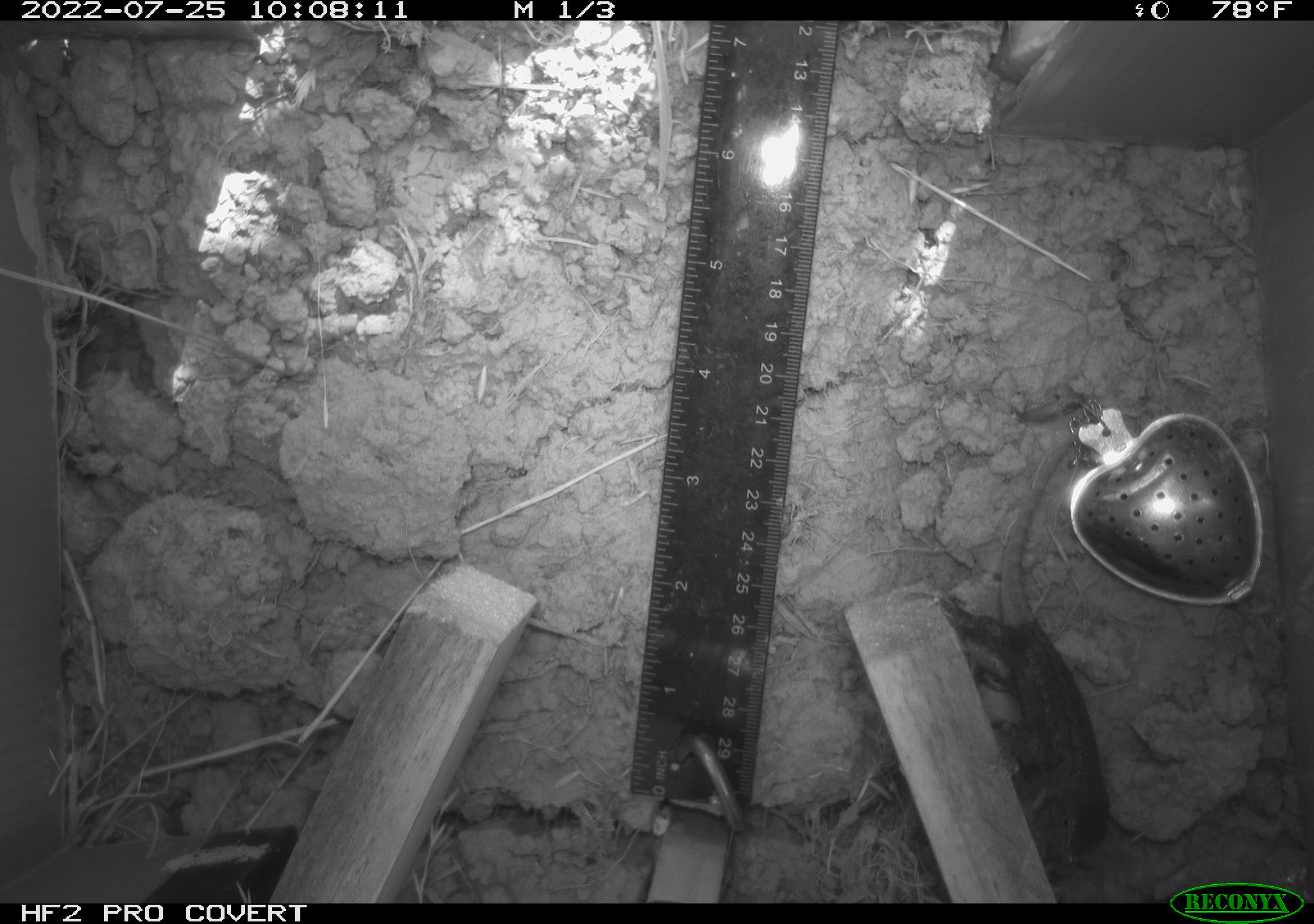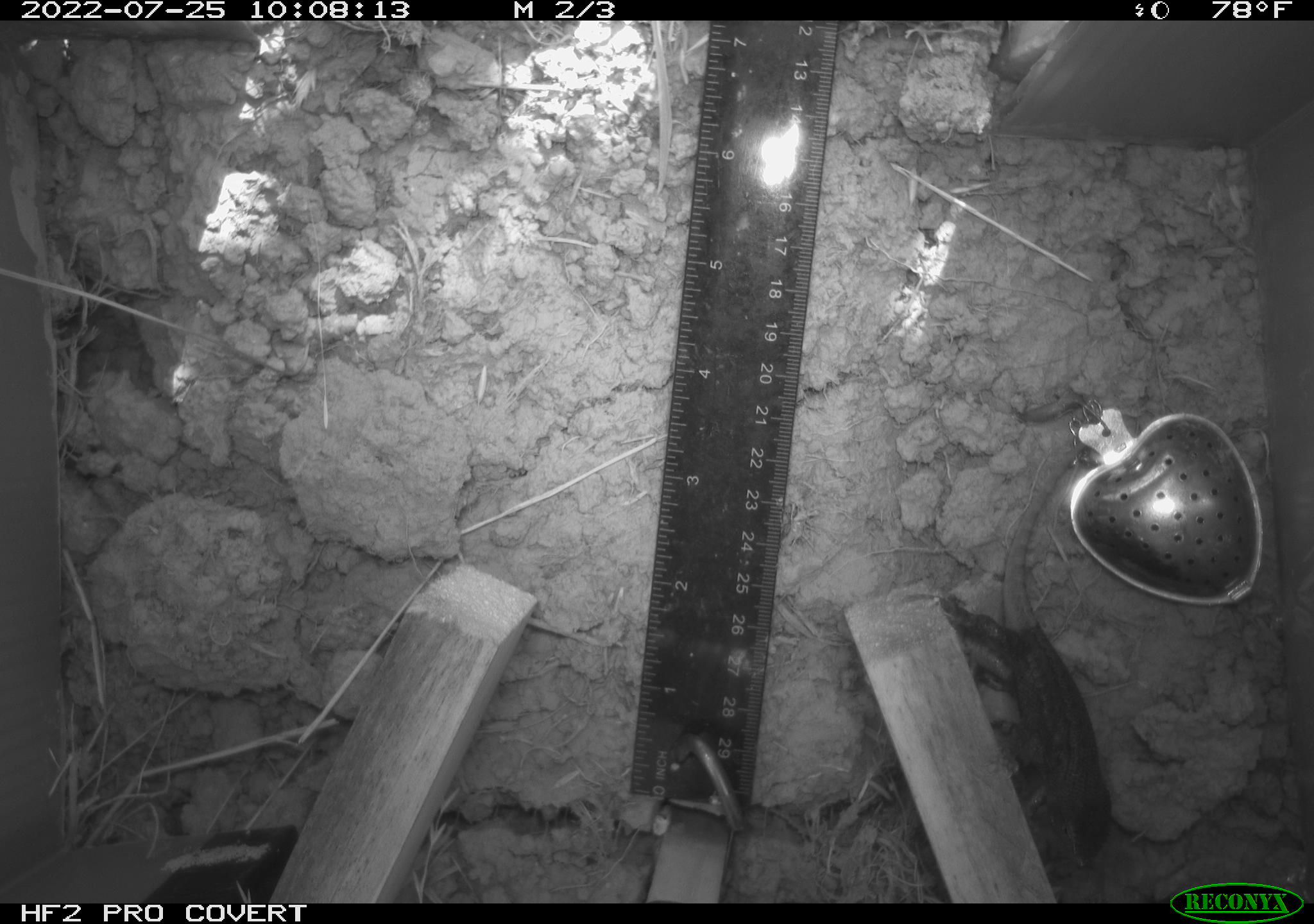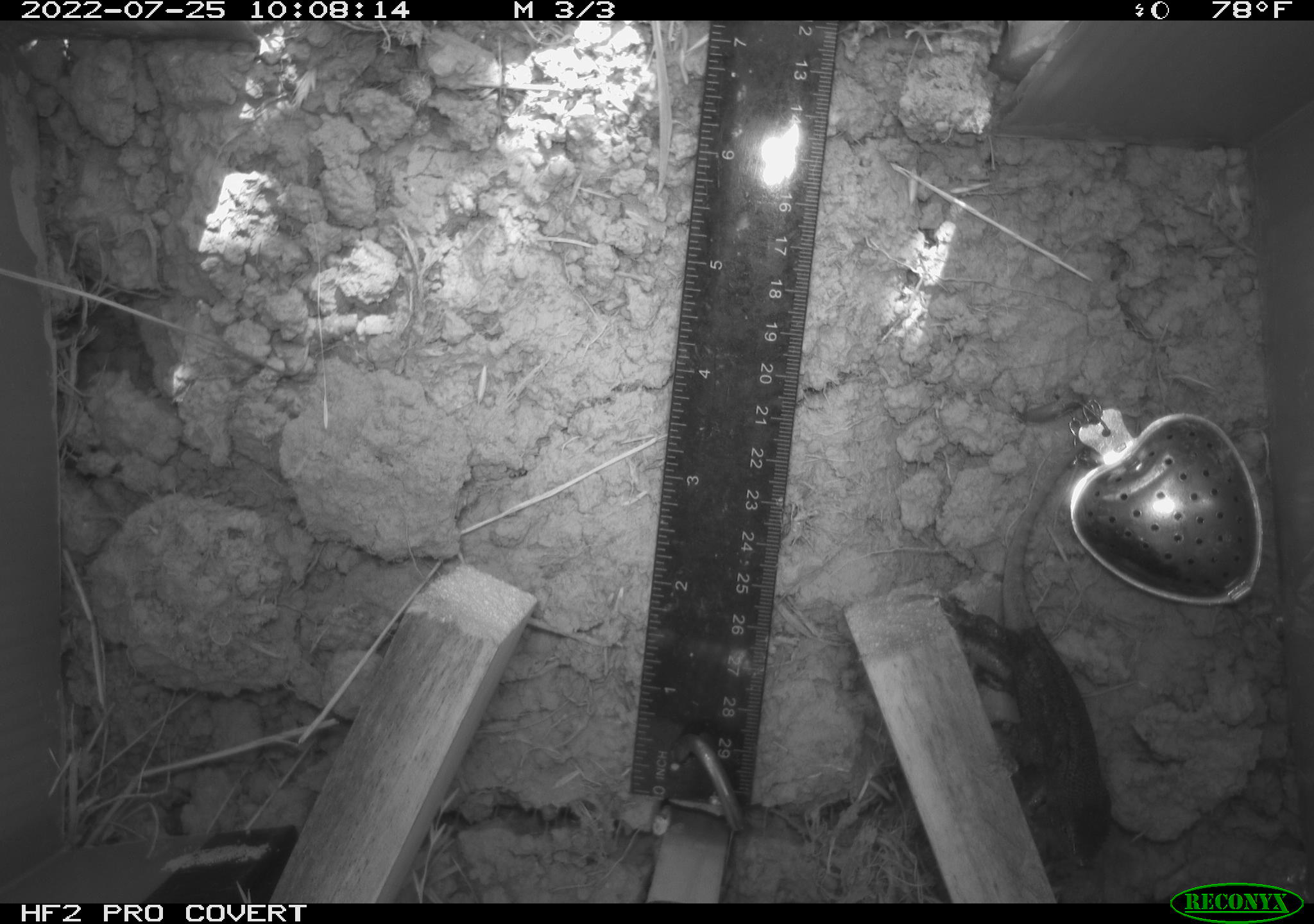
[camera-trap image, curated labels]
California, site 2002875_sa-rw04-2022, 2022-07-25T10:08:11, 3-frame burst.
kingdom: Animalia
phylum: Chordata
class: Reptilia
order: Squamata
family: Phrynosomatidae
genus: Sceloporus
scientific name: Sceloporus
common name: spiny lizards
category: sceloporus species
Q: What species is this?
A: Sceloporus species (spiny lizards) (Sceloporus).